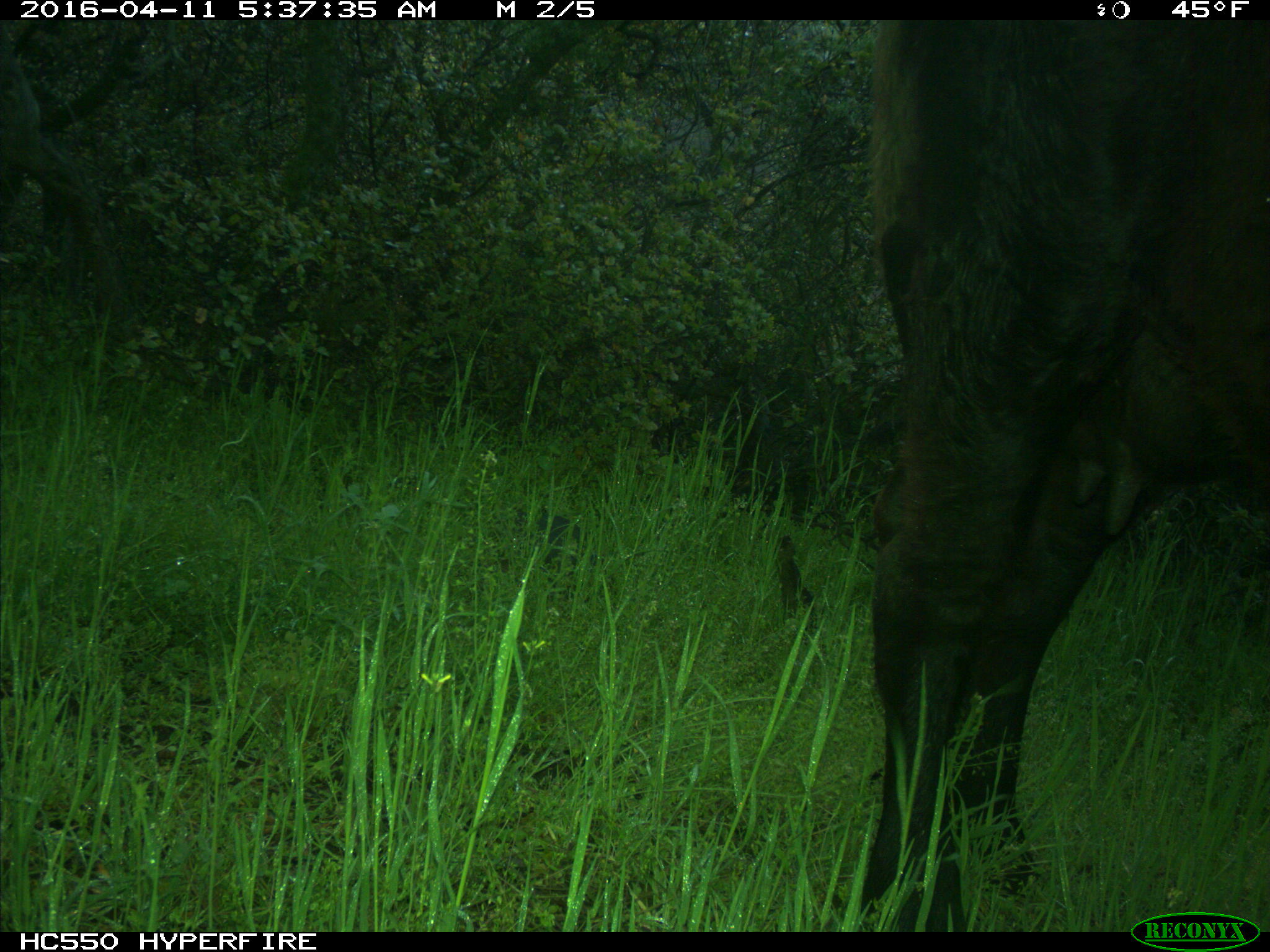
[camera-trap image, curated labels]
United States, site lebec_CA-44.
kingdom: Animalia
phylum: Chordata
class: Mammalia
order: Artiodactyla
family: Bovidae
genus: Bos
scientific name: Bos taurus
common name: domestic cow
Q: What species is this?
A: Bos taurus (domestic cow).